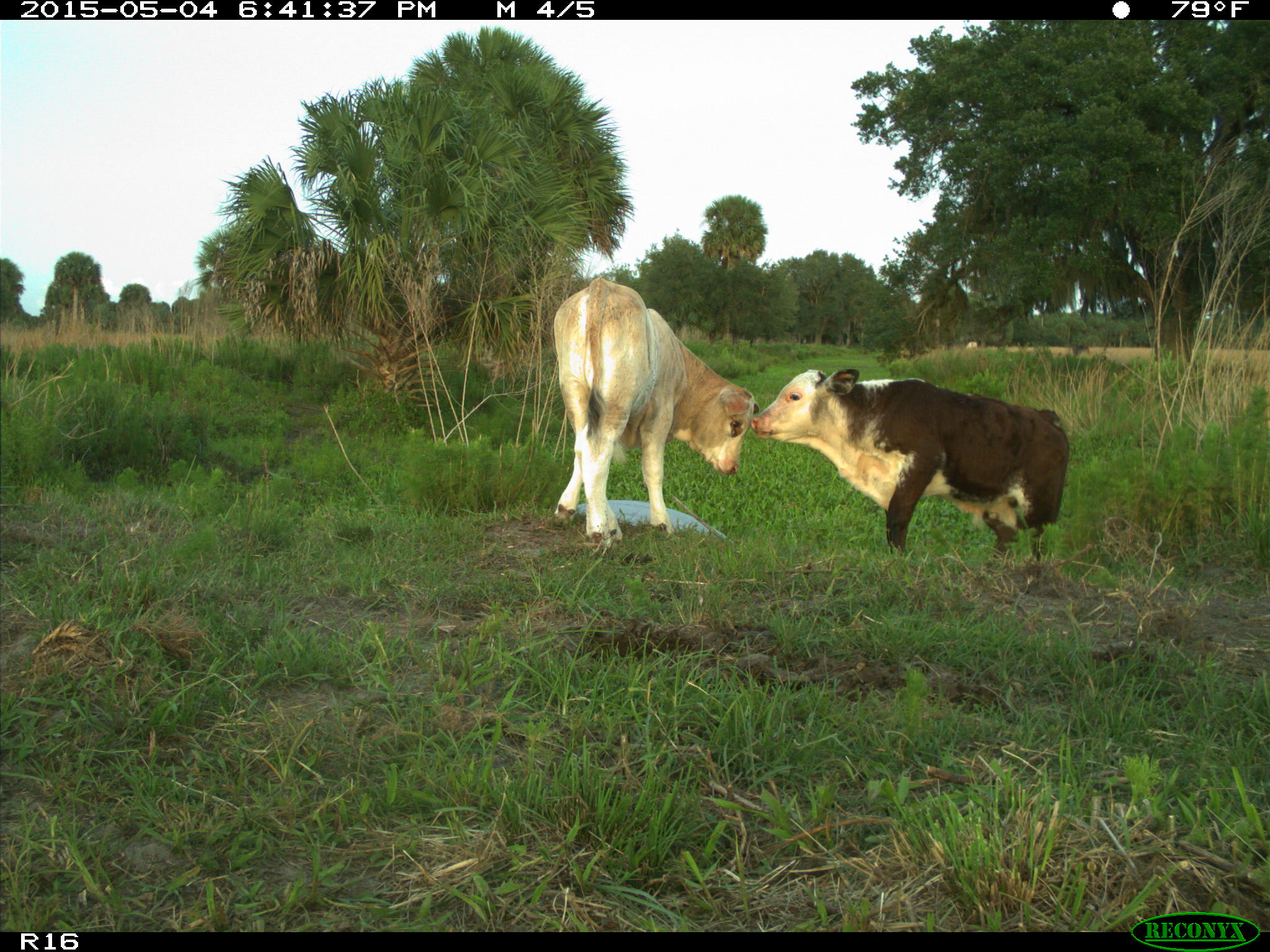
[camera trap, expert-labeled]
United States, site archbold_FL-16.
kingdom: Animalia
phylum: Chordata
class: Mammalia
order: Artiodactyla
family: Bovidae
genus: Bos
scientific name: Bos taurus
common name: domestic cow